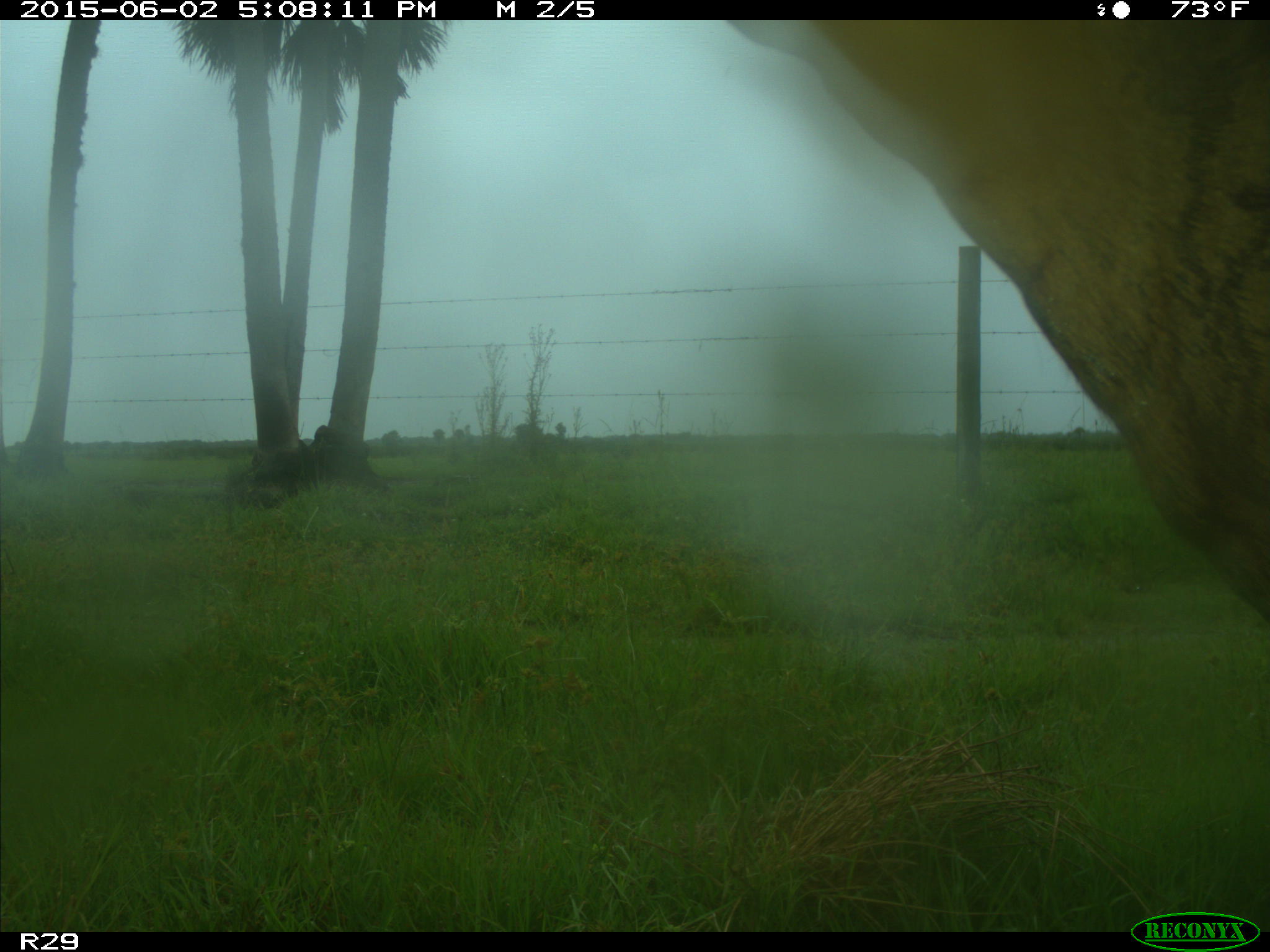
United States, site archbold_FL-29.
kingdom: Animalia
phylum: Chordata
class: Mammalia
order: Artiodactyla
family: Bovidae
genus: Bos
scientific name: Bos taurus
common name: domestic cow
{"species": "Bos taurus (domestic cow)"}